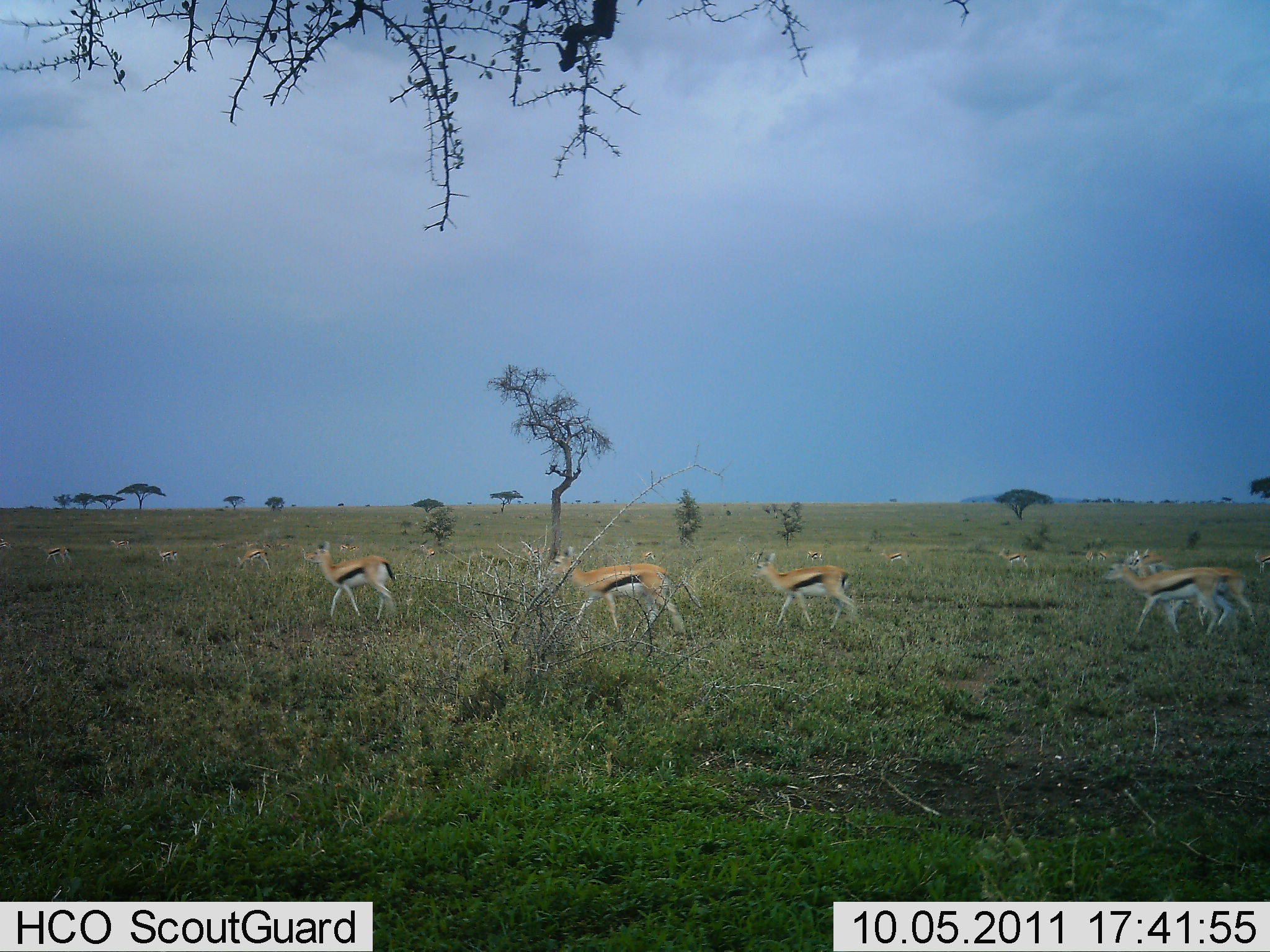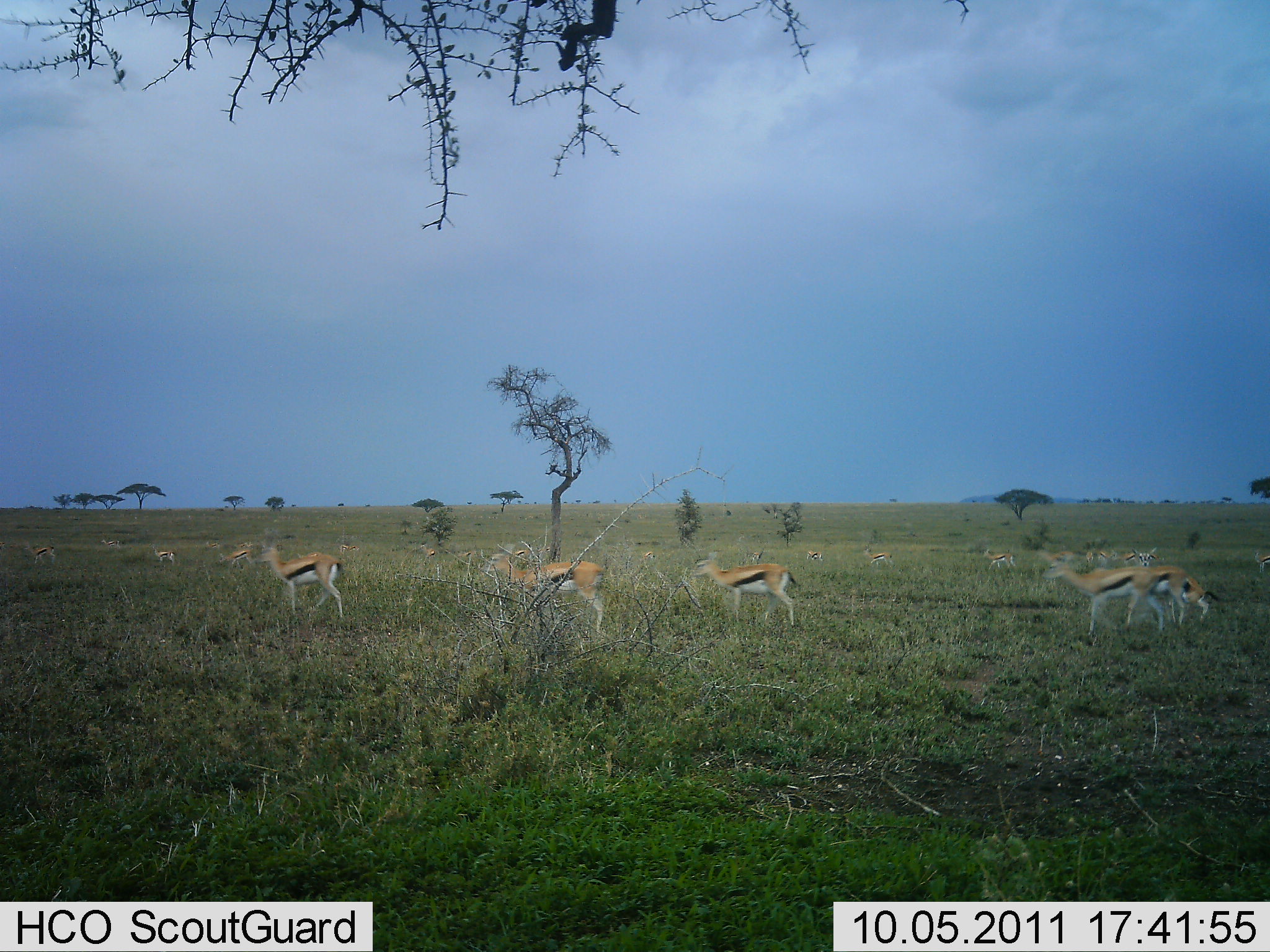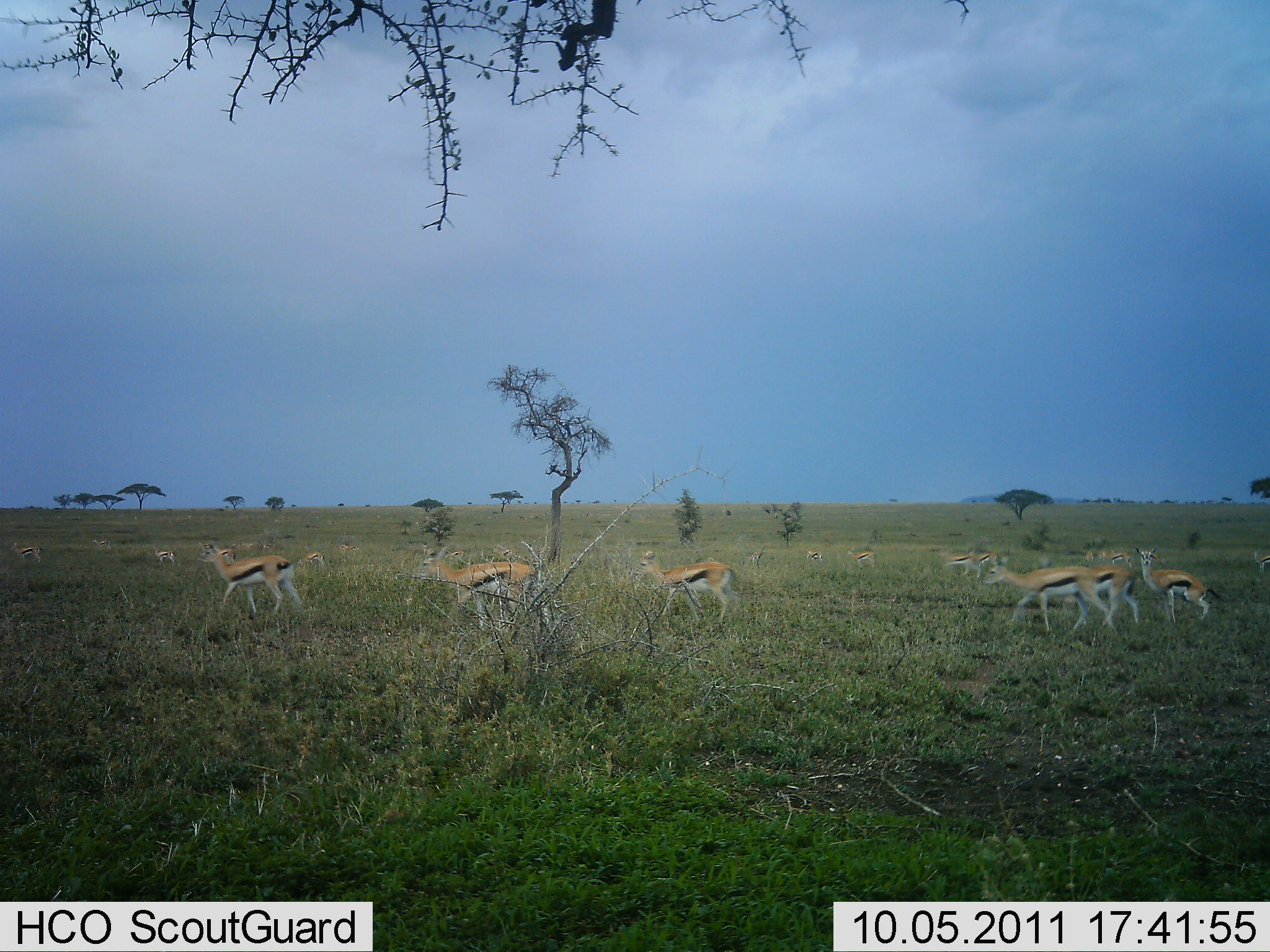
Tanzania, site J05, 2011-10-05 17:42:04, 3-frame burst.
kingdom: Animalia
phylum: Chordata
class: Mammalia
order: Artiodactyla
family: Bovidae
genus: Eudorcas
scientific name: Eudorcas thomsonii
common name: thomson's gazelle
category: gazellethomsons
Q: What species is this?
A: Gazellethomsons (thomson's gazelle) (Eudorcas thomsonii).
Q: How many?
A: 11-50.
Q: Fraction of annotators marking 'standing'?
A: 25%.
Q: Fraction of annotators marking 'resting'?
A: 0%.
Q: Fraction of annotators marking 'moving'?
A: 100%.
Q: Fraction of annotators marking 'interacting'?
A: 0%.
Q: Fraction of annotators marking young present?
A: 0%.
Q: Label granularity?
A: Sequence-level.